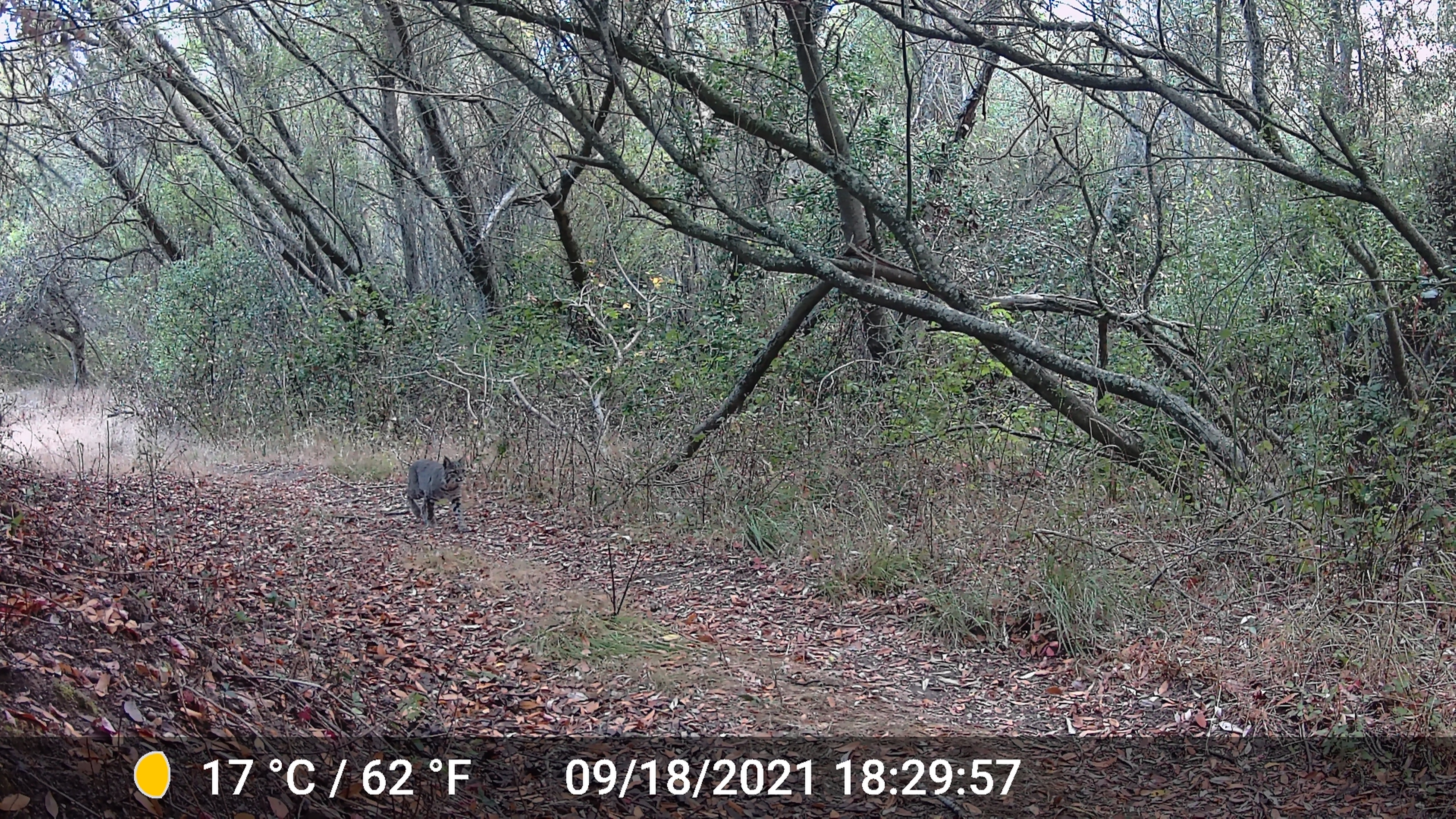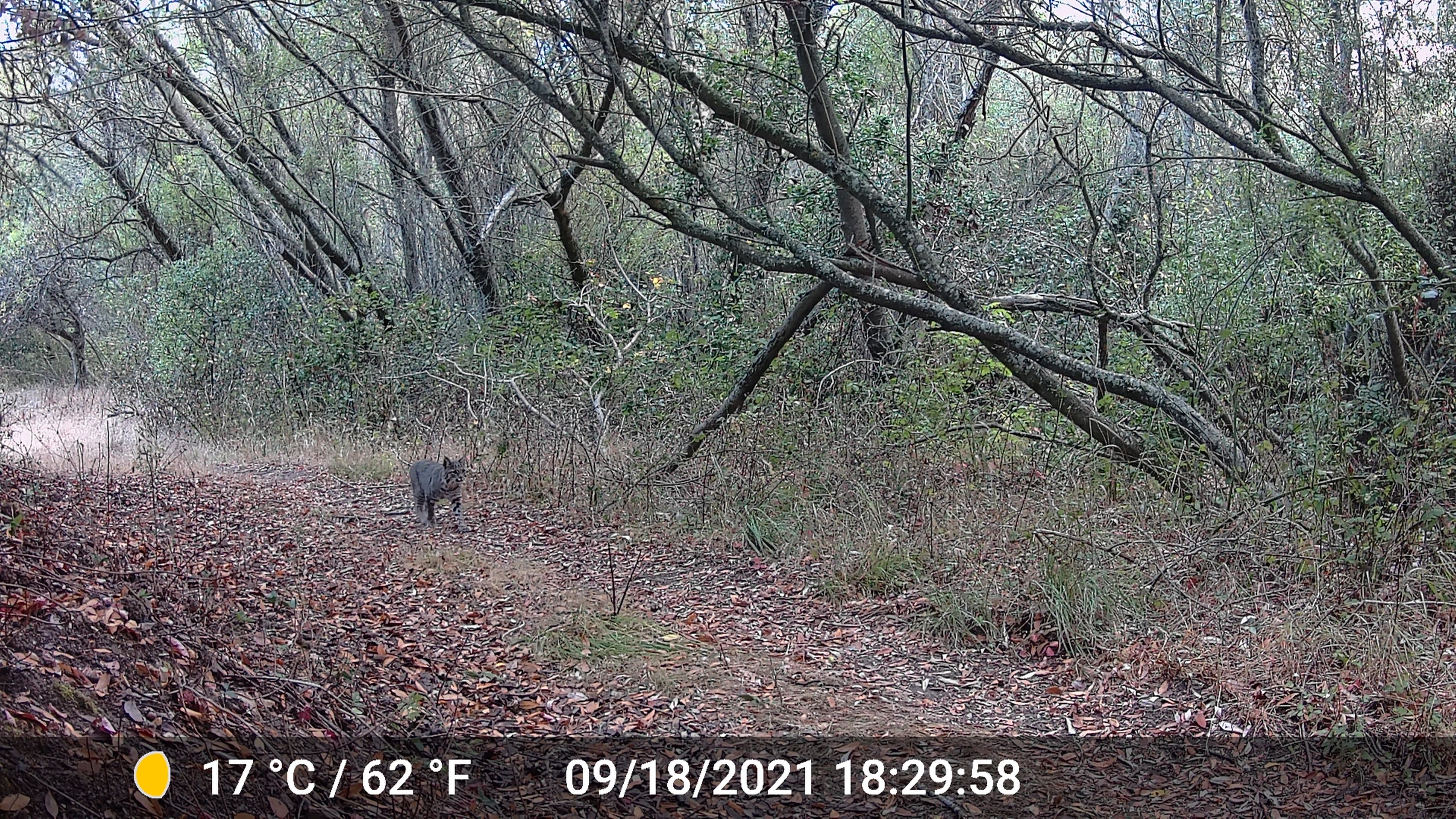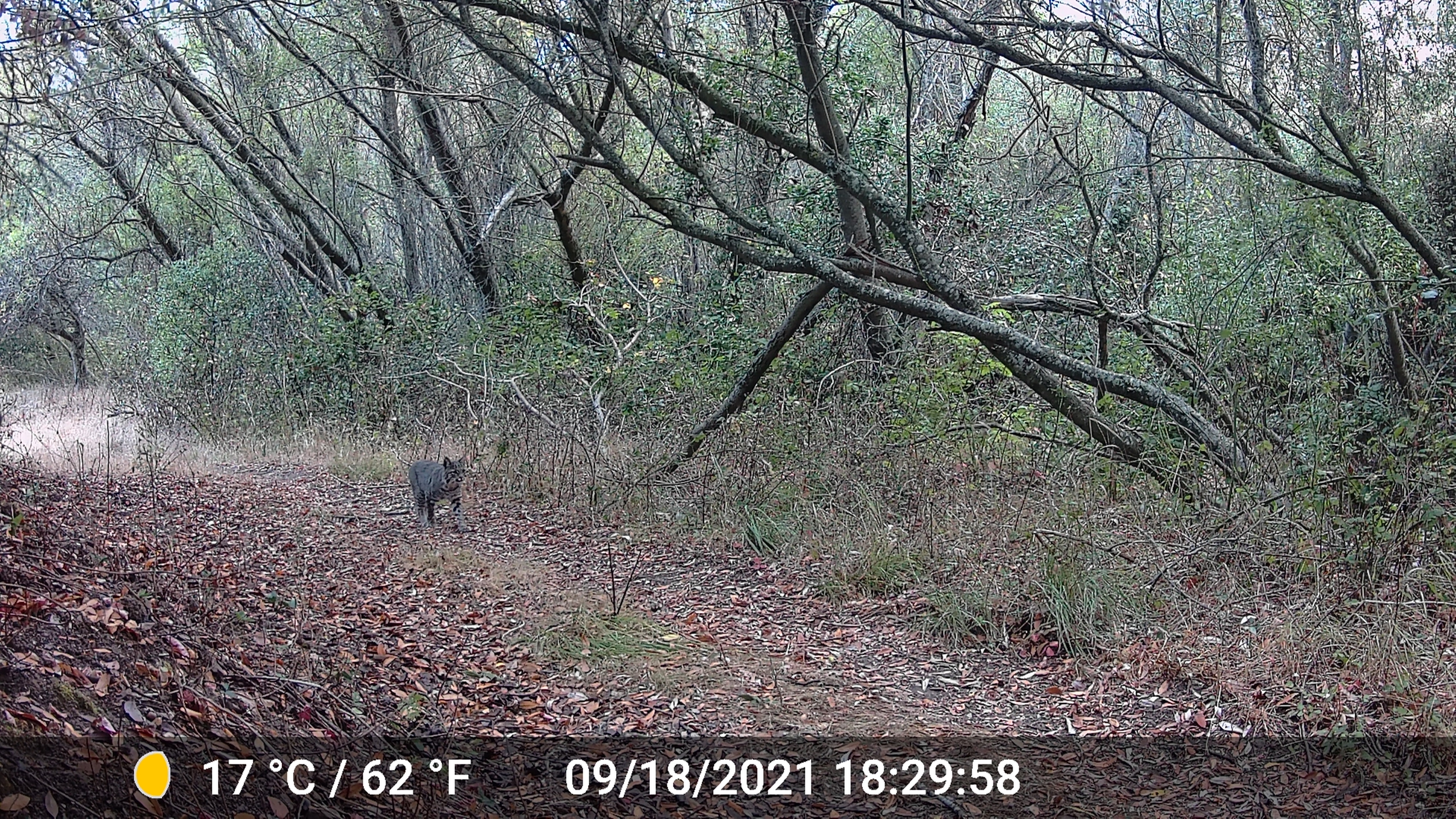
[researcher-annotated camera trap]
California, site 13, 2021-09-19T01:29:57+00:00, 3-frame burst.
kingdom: Animalia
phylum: Chordata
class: Mammalia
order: Carnivora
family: Felidae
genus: Lynx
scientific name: Lynx rufus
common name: bobcat